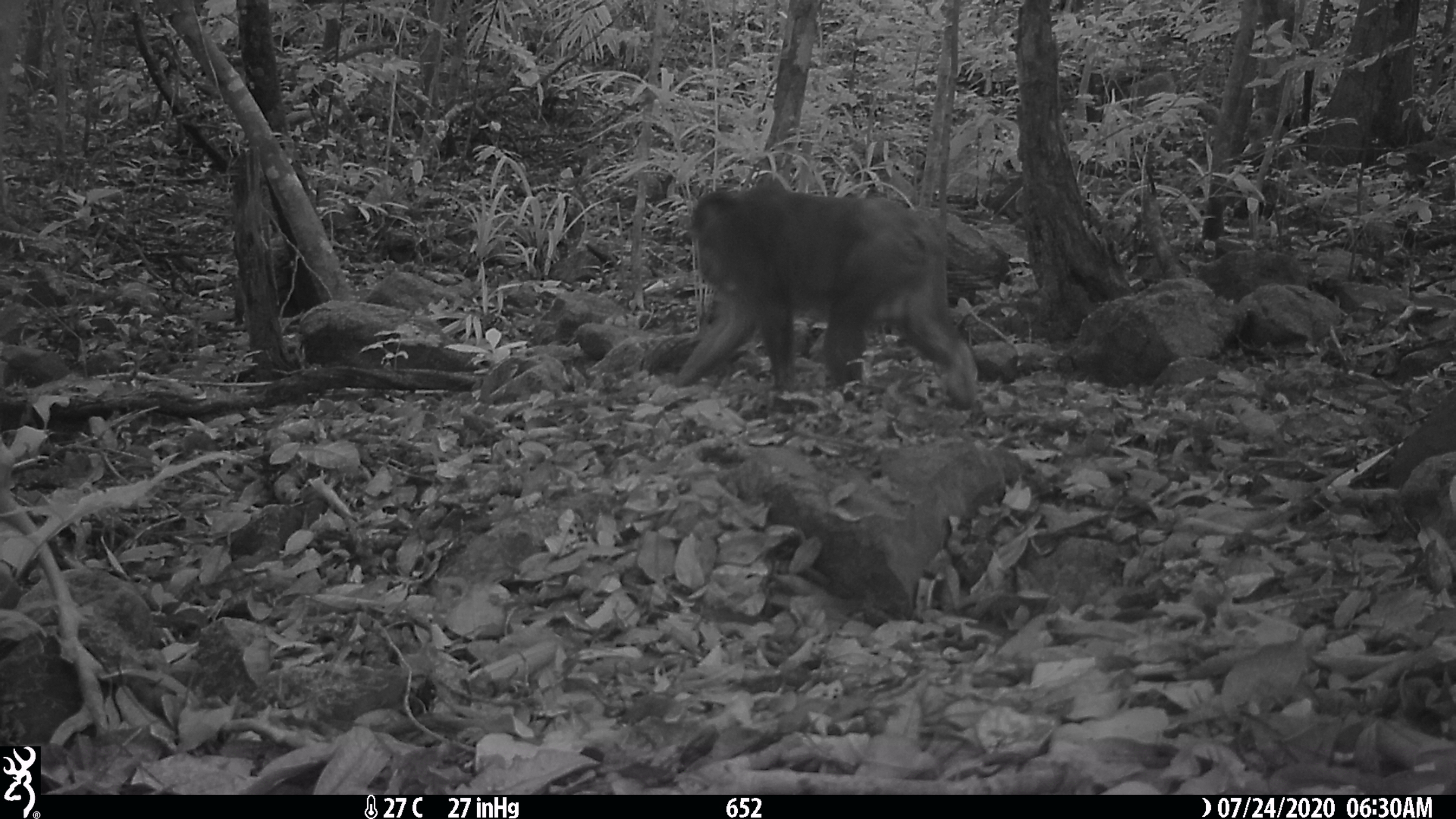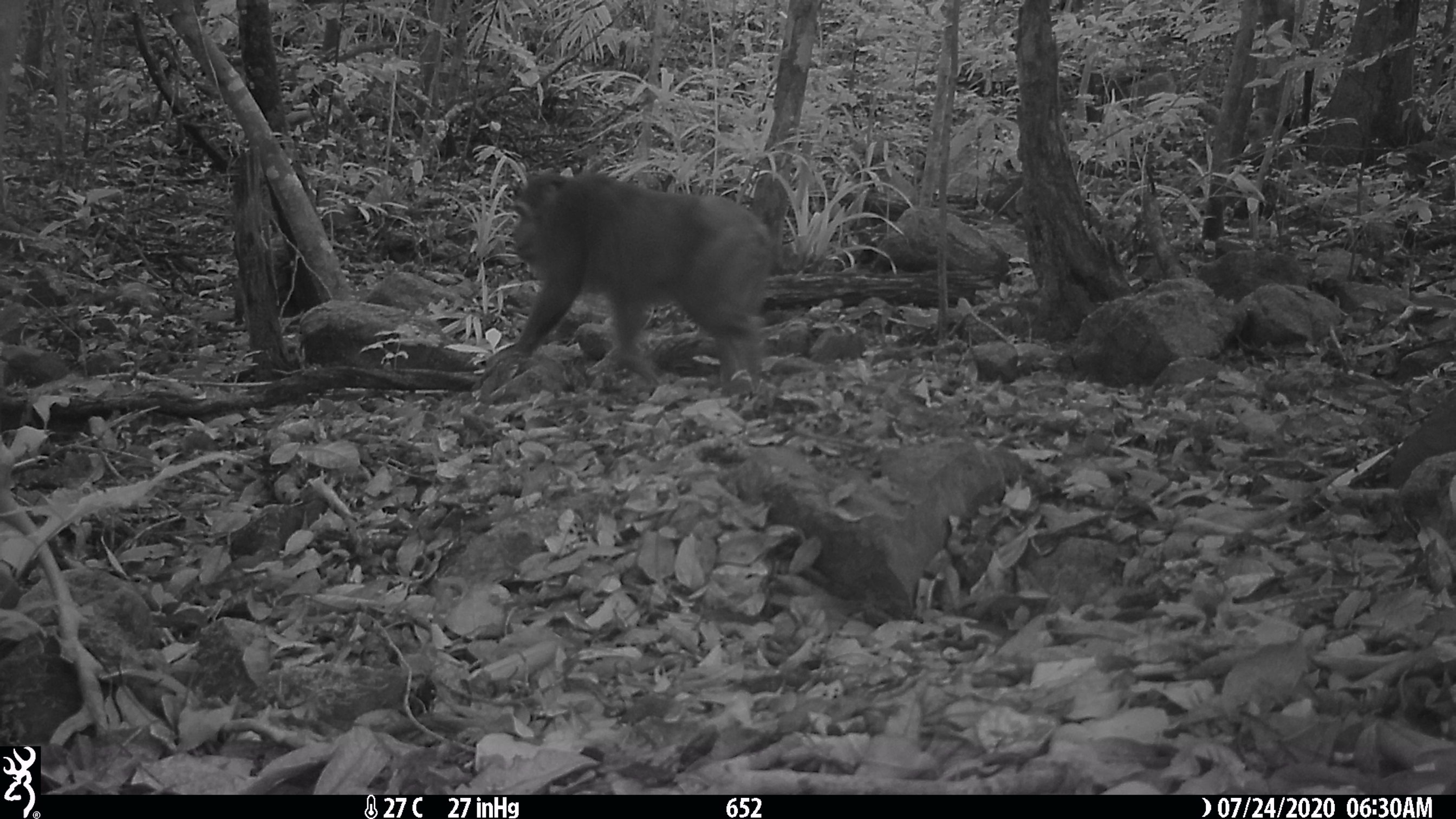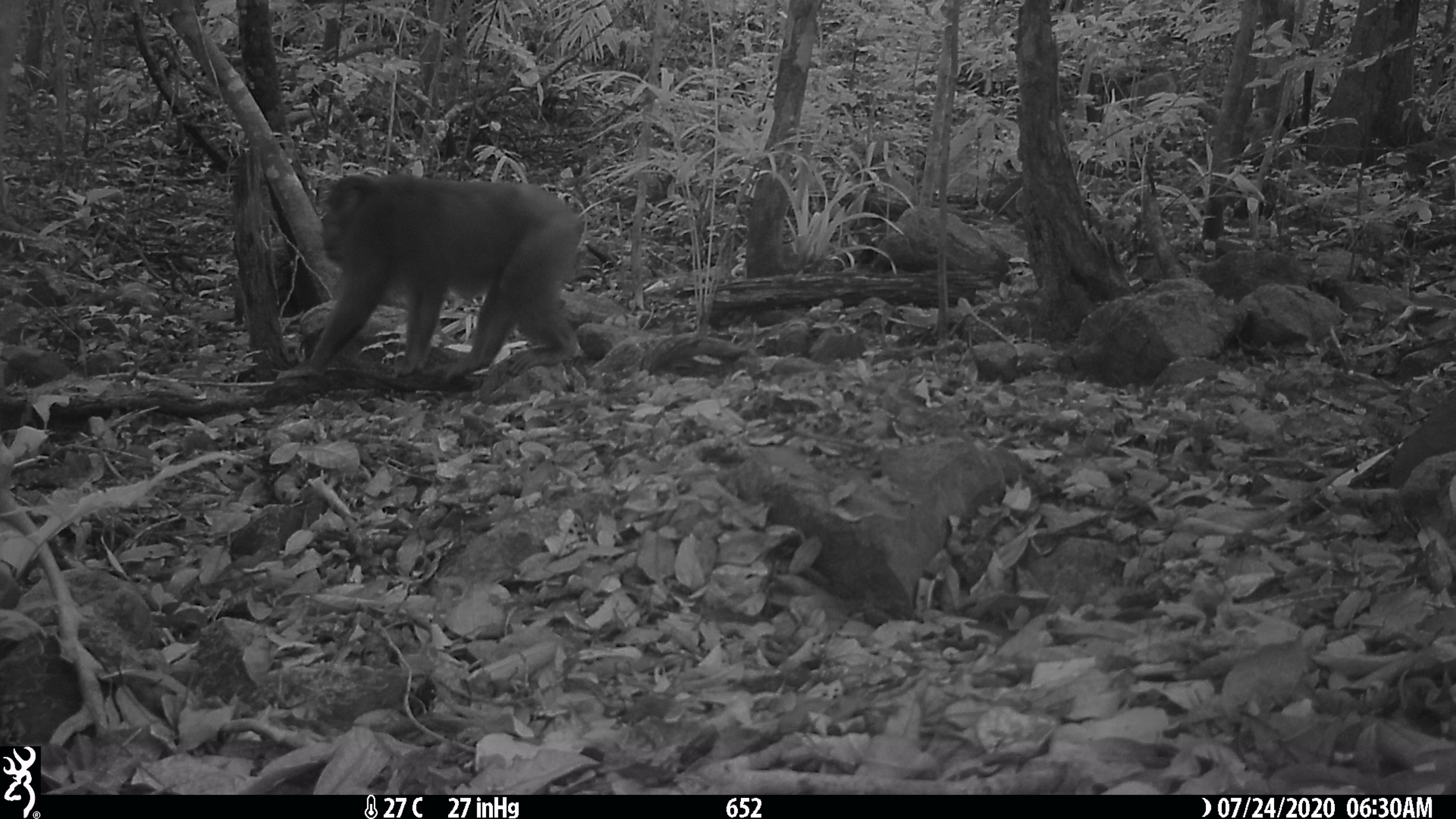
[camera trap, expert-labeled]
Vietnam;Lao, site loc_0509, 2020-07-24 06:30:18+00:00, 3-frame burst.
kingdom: Animalia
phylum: Chordata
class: Mammalia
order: Primates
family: Cercopithecidae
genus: Macaca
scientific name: Macaca arctoides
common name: stump-tailed macaque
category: stump tailed macaque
Stump tailed macaque (stump-tailed macaque) (Macaca arctoides). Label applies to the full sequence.